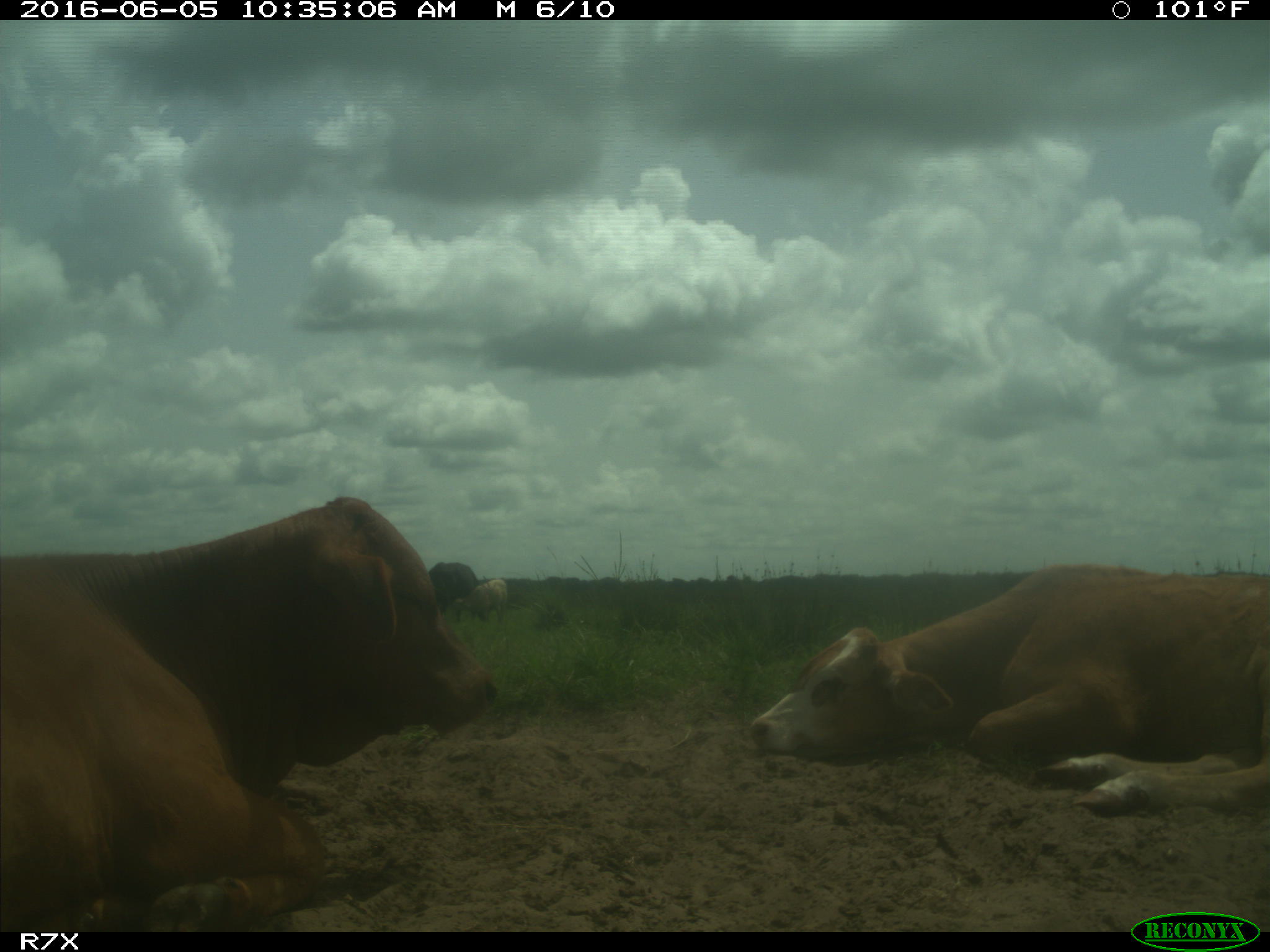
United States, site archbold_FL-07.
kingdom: Animalia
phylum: Chordata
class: Mammalia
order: Artiodactyla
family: Bovidae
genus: Bos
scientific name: Bos taurus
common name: domestic cow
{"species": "Bos taurus (domestic cow)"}